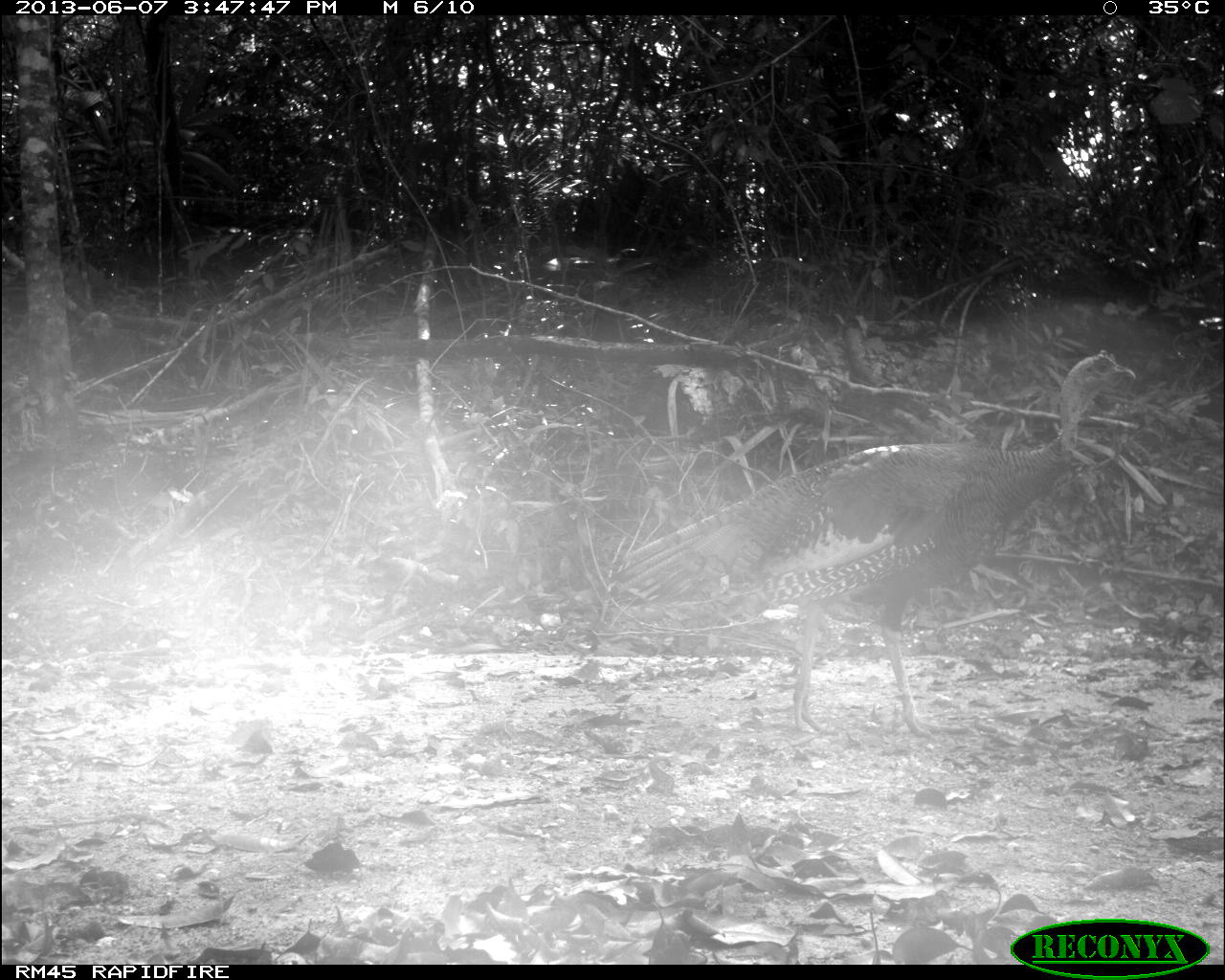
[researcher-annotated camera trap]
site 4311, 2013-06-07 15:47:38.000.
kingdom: Animalia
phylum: Chordata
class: Aves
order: Galliformes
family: Phasianidae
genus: Meleagris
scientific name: Meleagris ocellata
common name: ocellated turkey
Meleagris ocellata (ocellated turkey), count 1, sex male.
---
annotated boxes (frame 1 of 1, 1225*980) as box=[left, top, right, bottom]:
meleagris ocellata: box=[605, 348, 1137, 741]